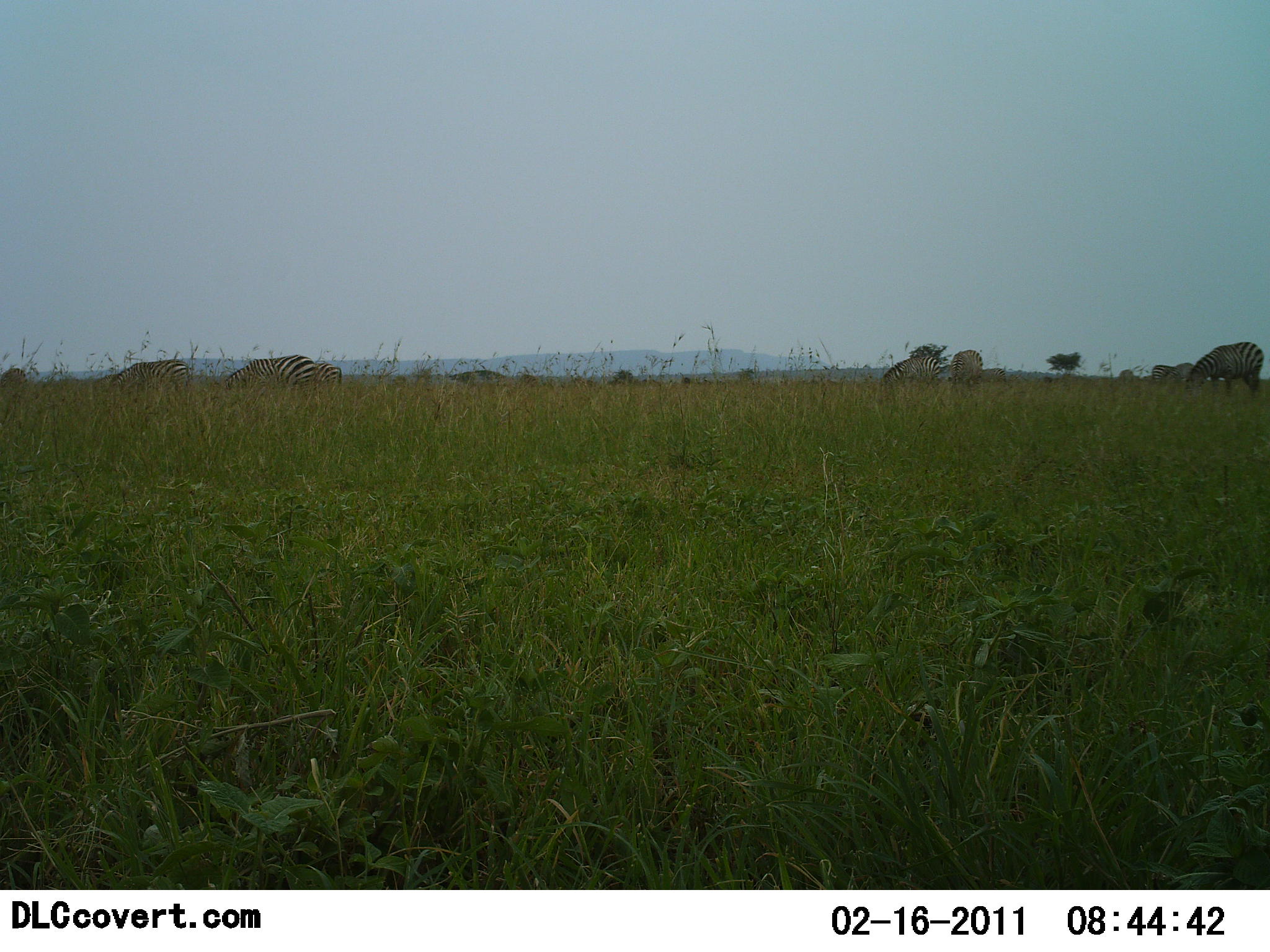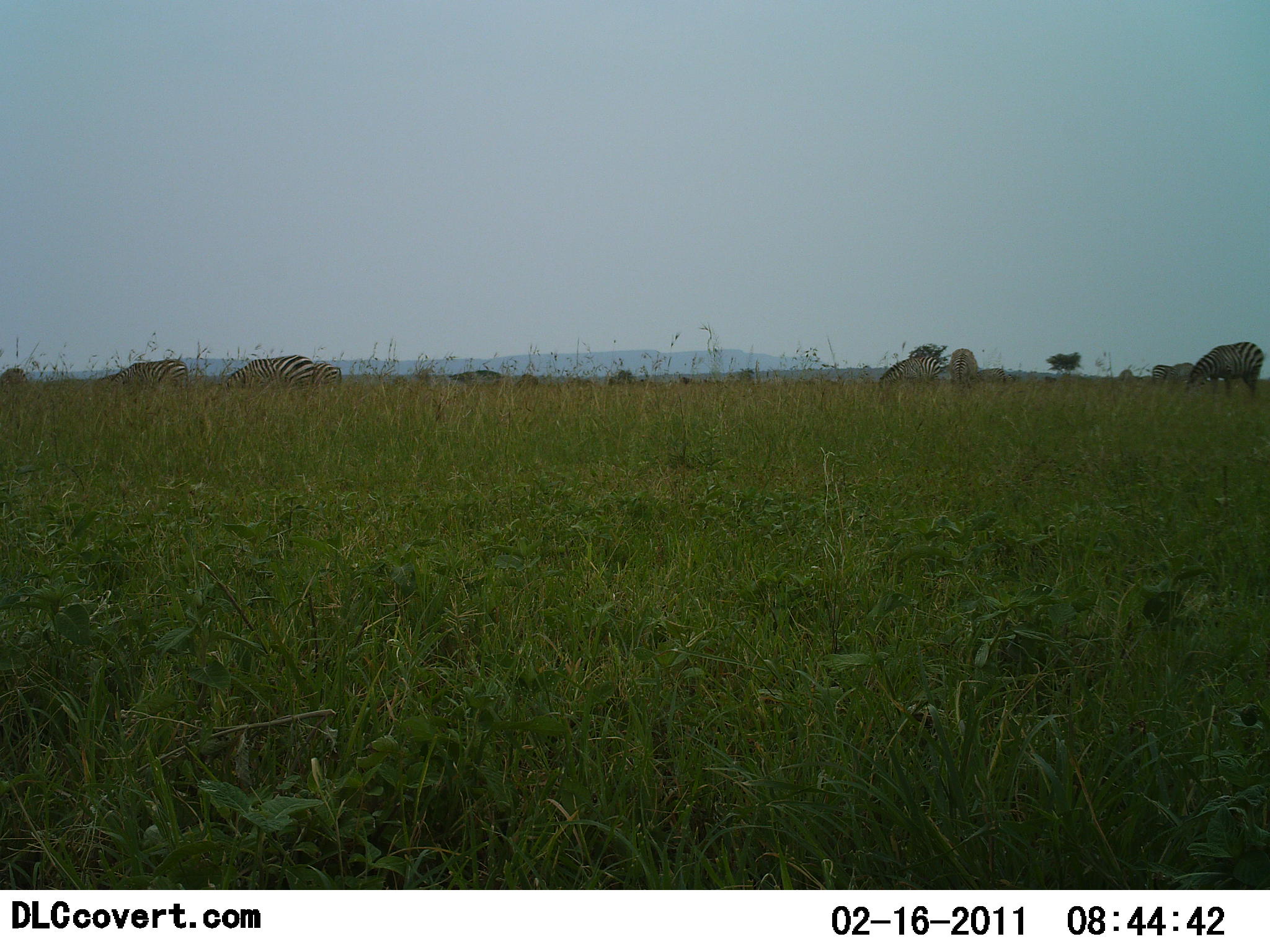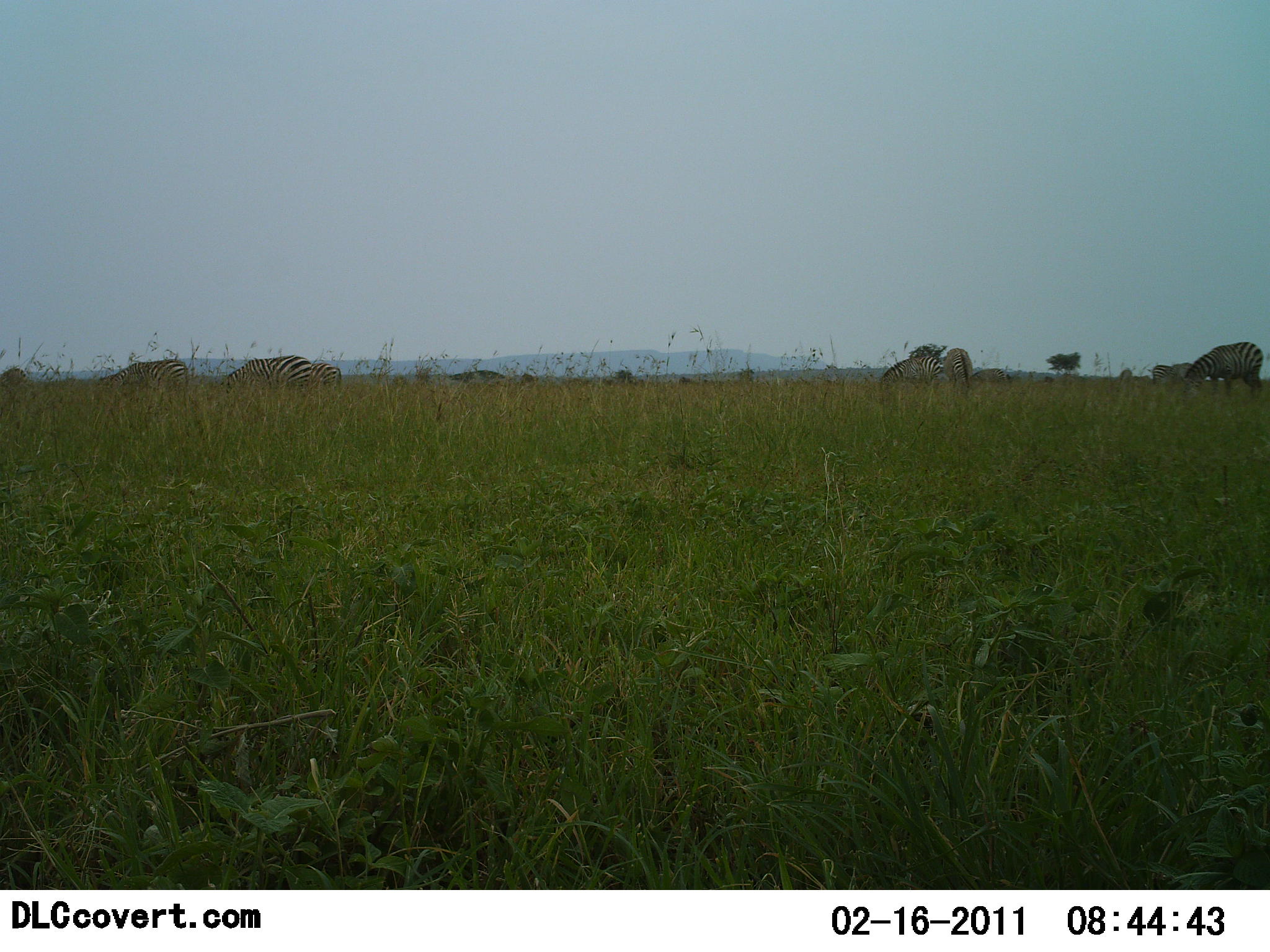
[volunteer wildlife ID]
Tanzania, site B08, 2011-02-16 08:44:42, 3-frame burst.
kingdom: Animalia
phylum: Chordata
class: Mammalia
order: Perissodactyla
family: Equidae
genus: Equus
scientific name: Equus quagga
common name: plains zebra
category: zebra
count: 8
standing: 29%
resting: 0%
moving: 14%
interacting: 0%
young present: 0%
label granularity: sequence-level